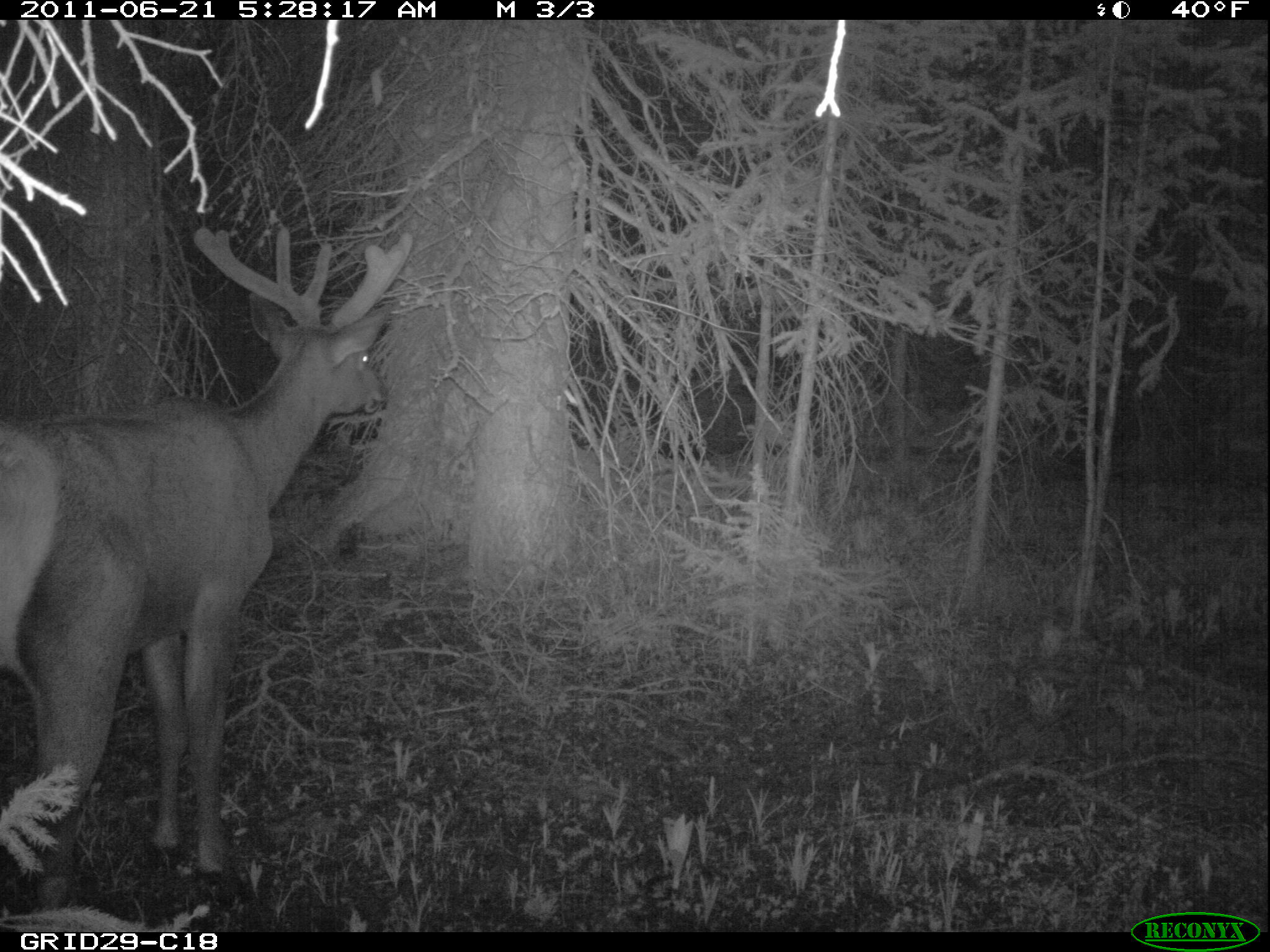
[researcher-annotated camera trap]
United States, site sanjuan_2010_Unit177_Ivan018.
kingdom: Animalia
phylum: Chordata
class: Mammalia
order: Artiodactyla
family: Cervidae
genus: Cervus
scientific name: Cervus elaphus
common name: red deer